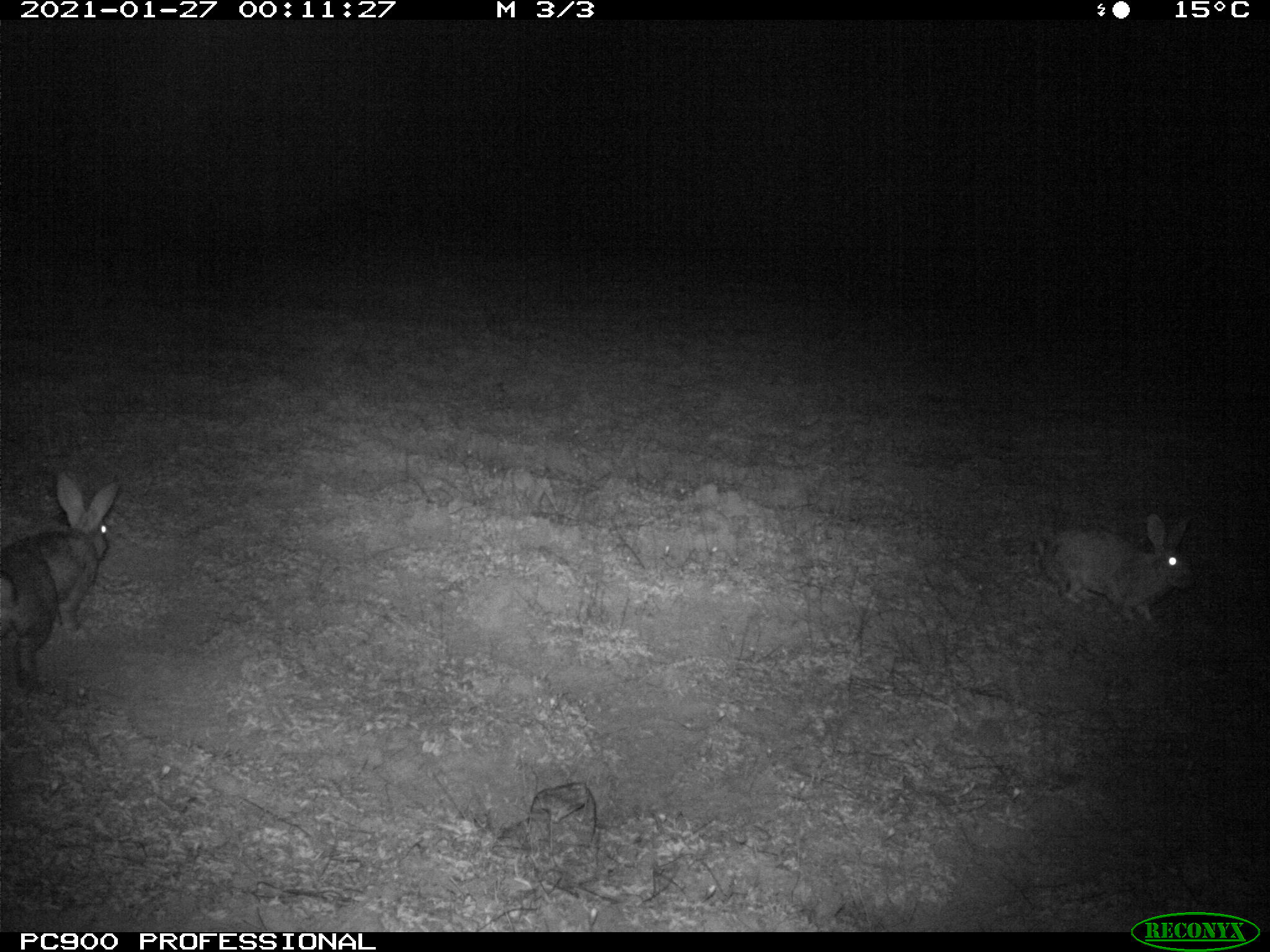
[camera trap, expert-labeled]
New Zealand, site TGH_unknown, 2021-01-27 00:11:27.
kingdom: Animalia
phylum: Chordata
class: Mammalia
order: Lagomorpha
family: Leporidae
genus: Oryctolagus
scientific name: Oryctolagus cuniculus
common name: european rabbit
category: rabbit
Rabbit (european rabbit) (Oryctolagus cuniculus).